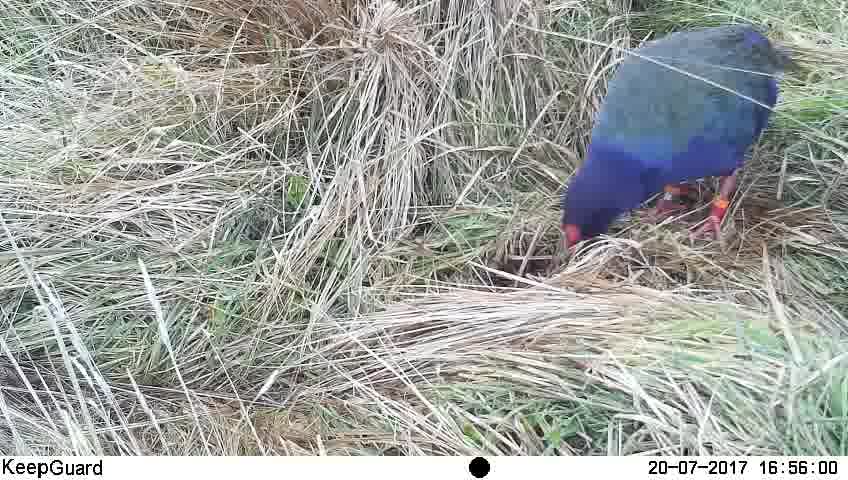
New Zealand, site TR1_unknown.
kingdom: Animalia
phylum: Chordata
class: Aves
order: Gruiformes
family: Rallidae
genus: Porphyrio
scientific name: Porphyrio mantelli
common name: takahe